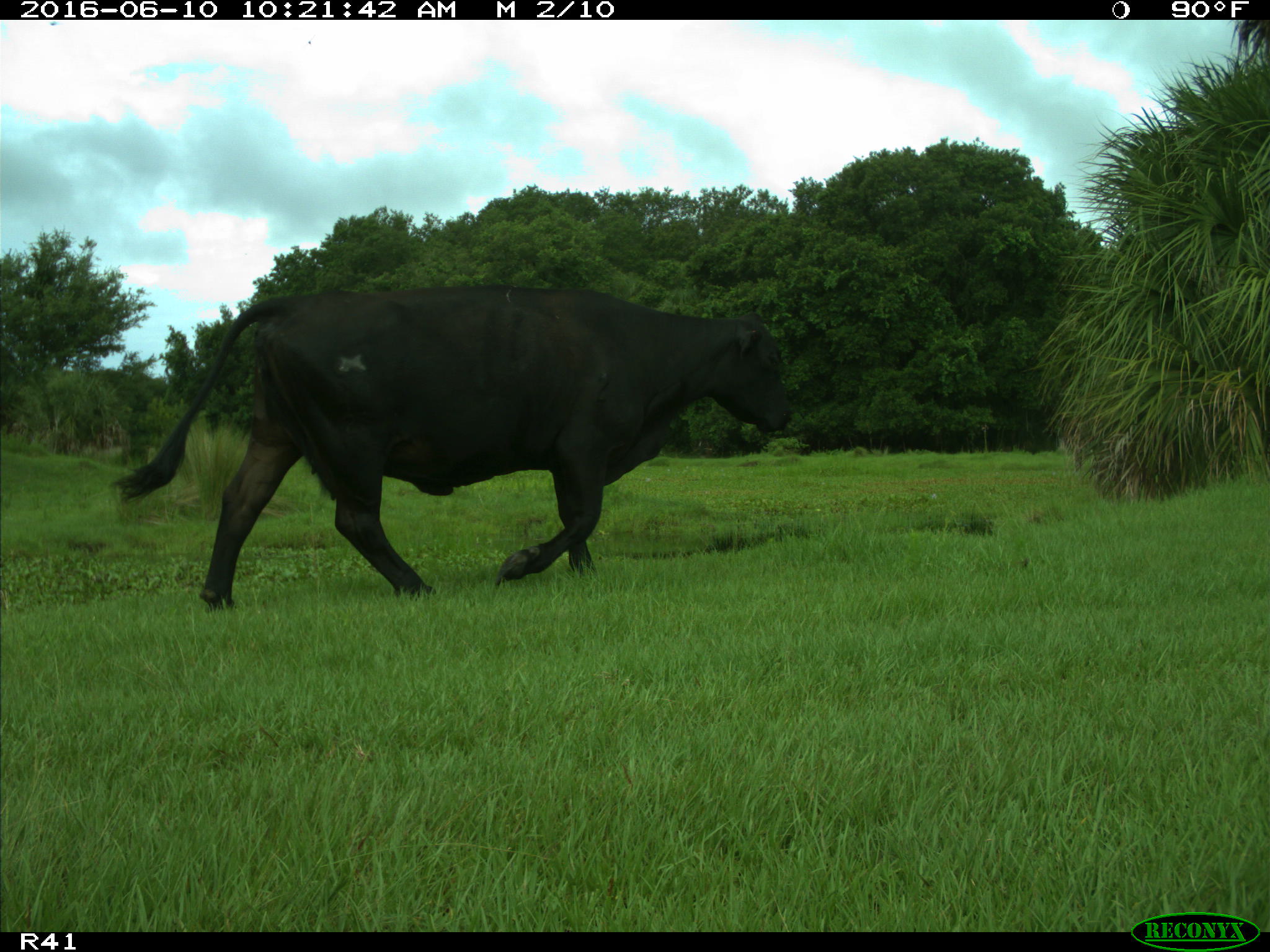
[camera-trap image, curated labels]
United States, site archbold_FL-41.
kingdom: Animalia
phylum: Chordata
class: Mammalia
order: Artiodactyla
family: Bovidae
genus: Bos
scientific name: Bos taurus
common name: domestic cow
Bos taurus (domestic cow).